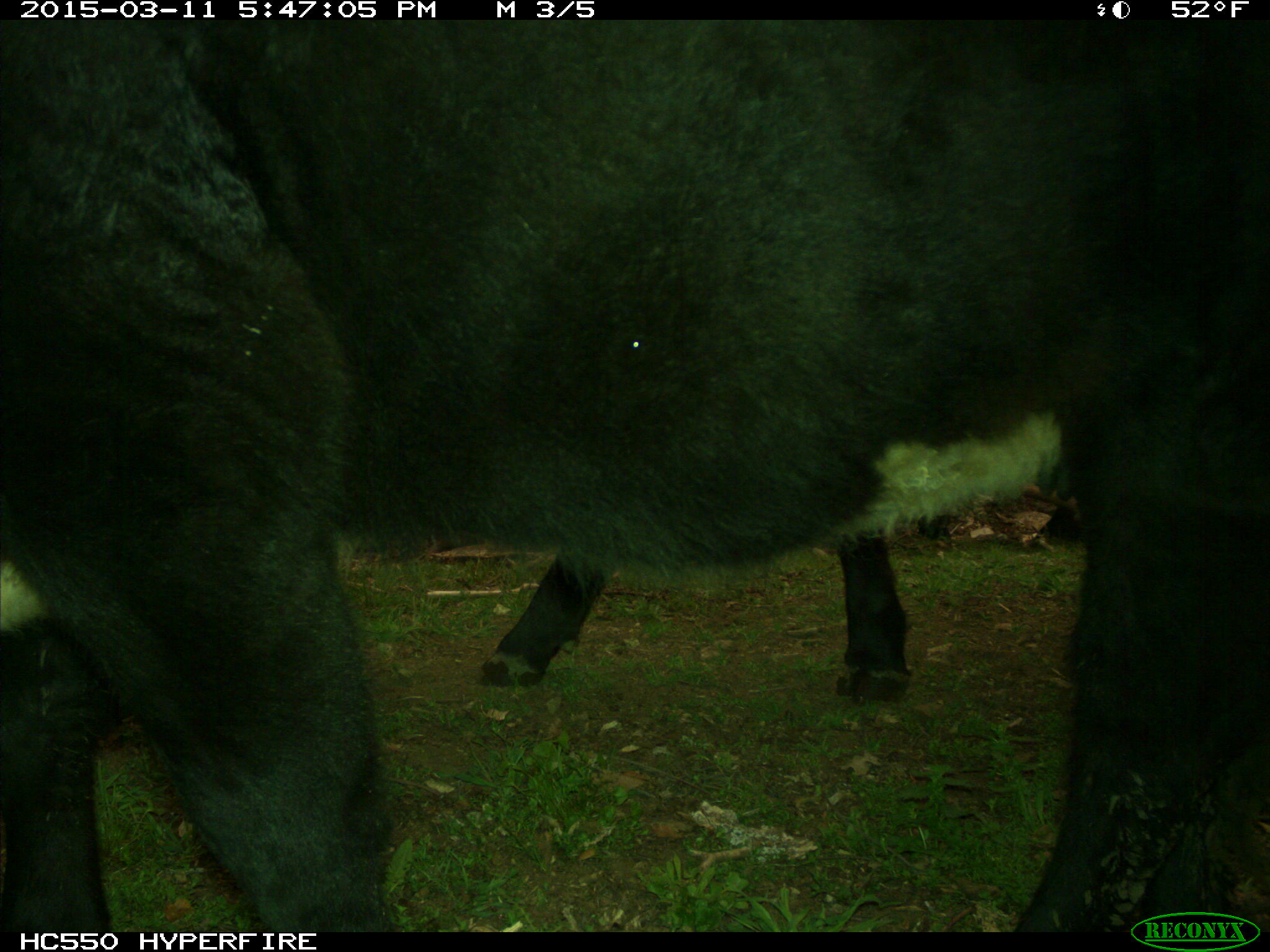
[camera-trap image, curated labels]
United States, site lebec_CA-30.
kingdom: Animalia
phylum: Chordata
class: Mammalia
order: Artiodactyla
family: Bovidae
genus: Bos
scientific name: Bos taurus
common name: domestic cow